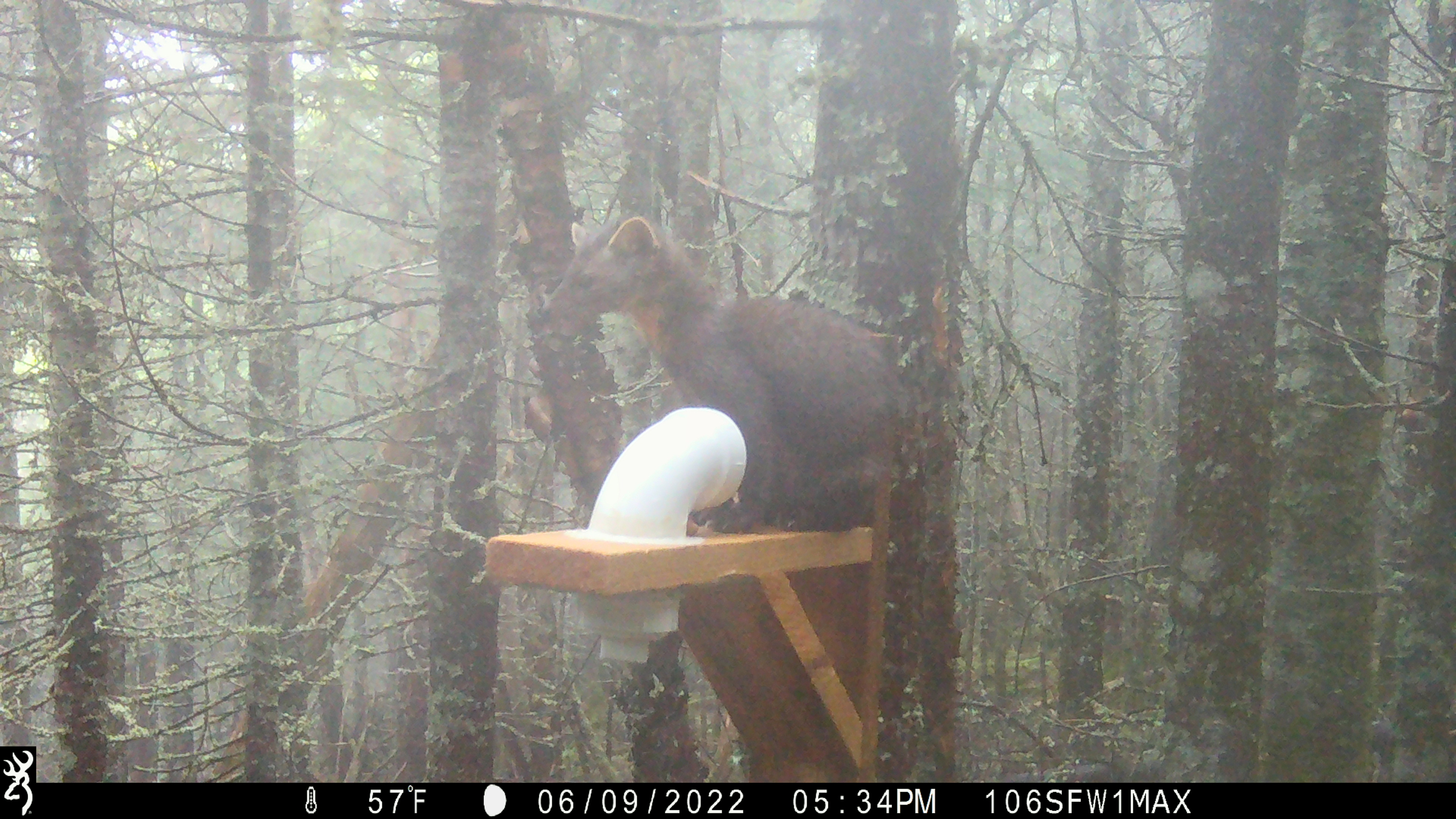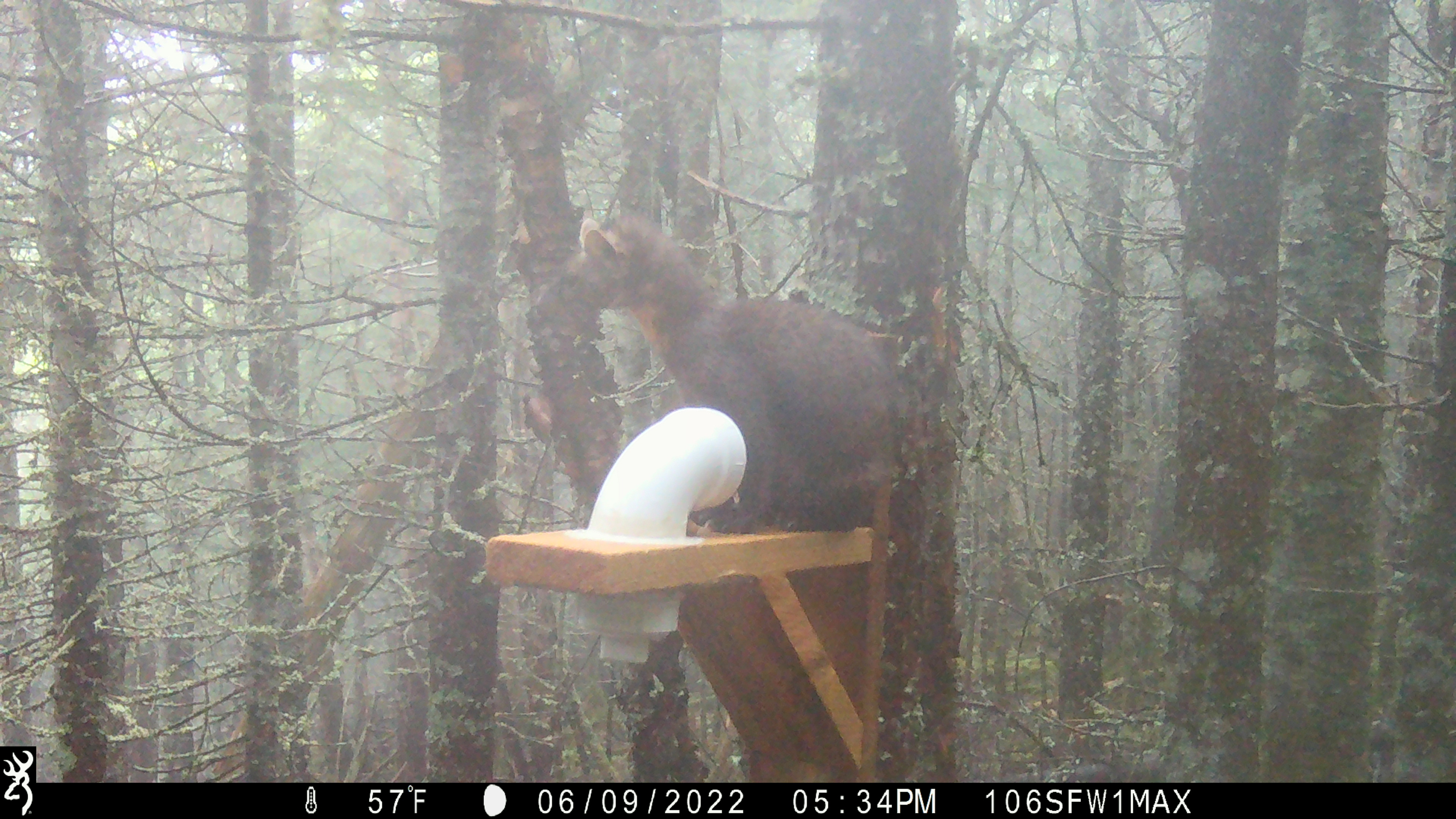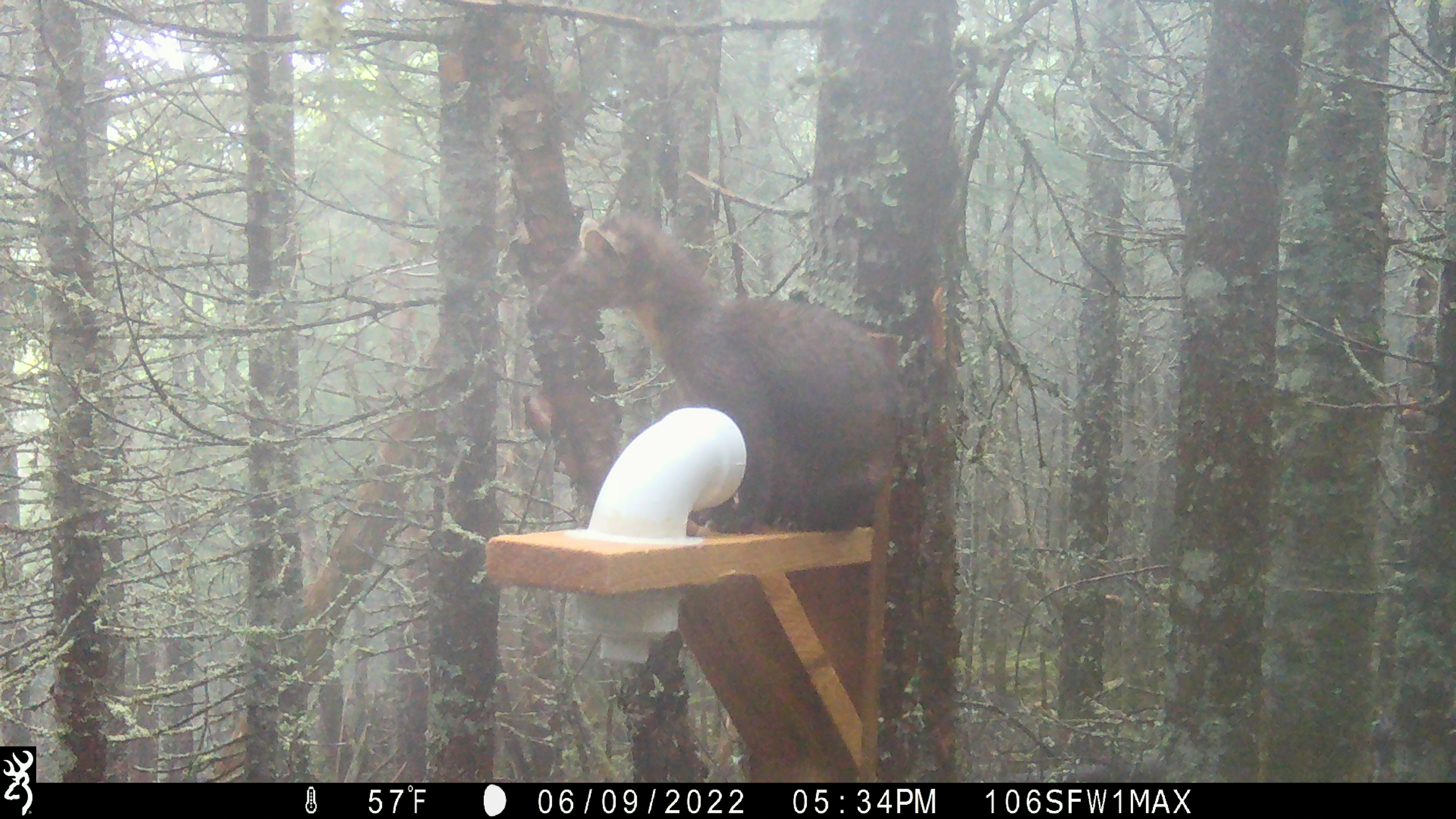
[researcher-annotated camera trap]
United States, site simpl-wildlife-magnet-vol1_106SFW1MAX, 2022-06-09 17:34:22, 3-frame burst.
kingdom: Animalia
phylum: Chordata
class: Mammalia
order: Carnivora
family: Mustelidae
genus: Martes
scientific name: Martes americana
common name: american marten